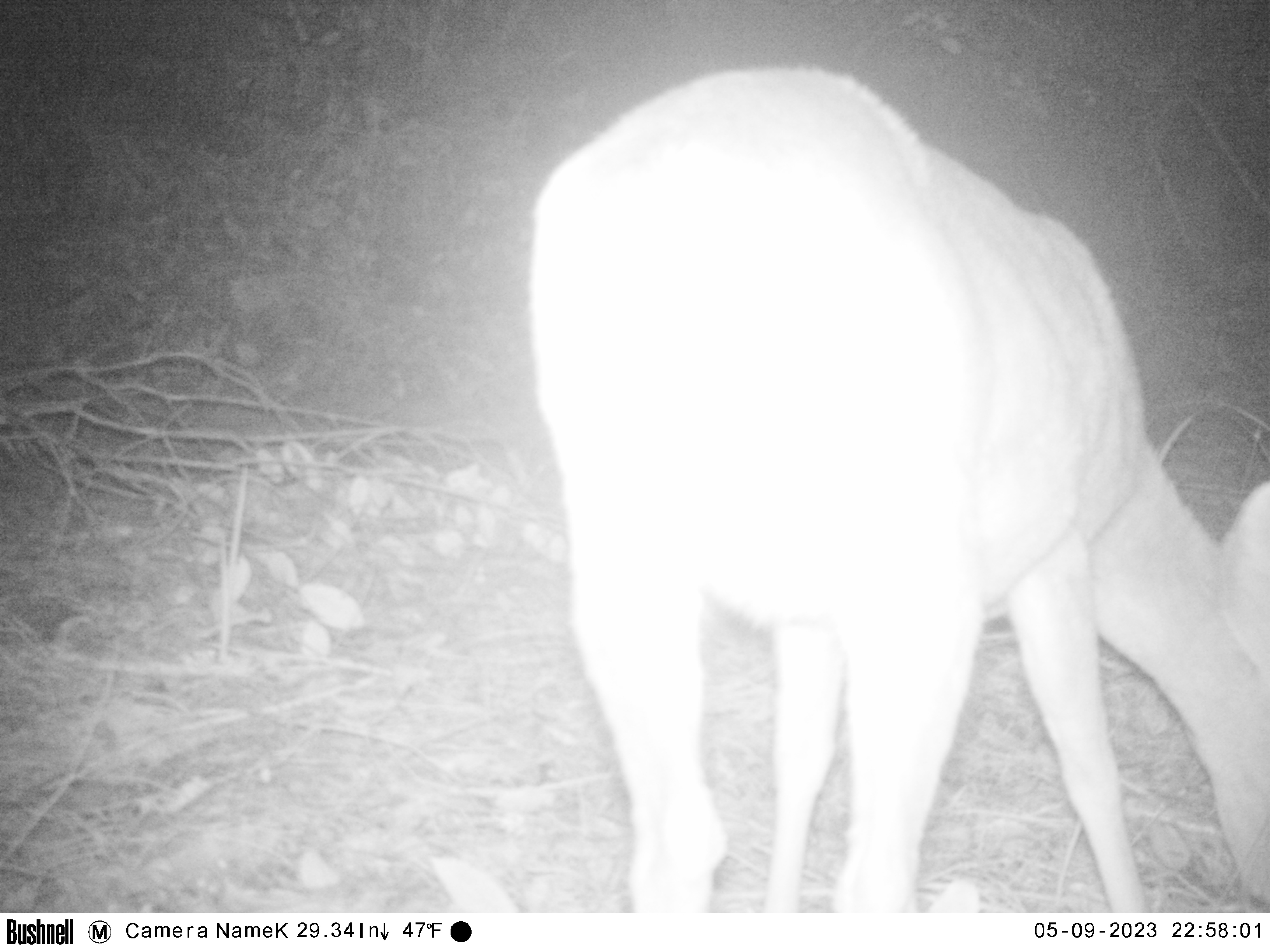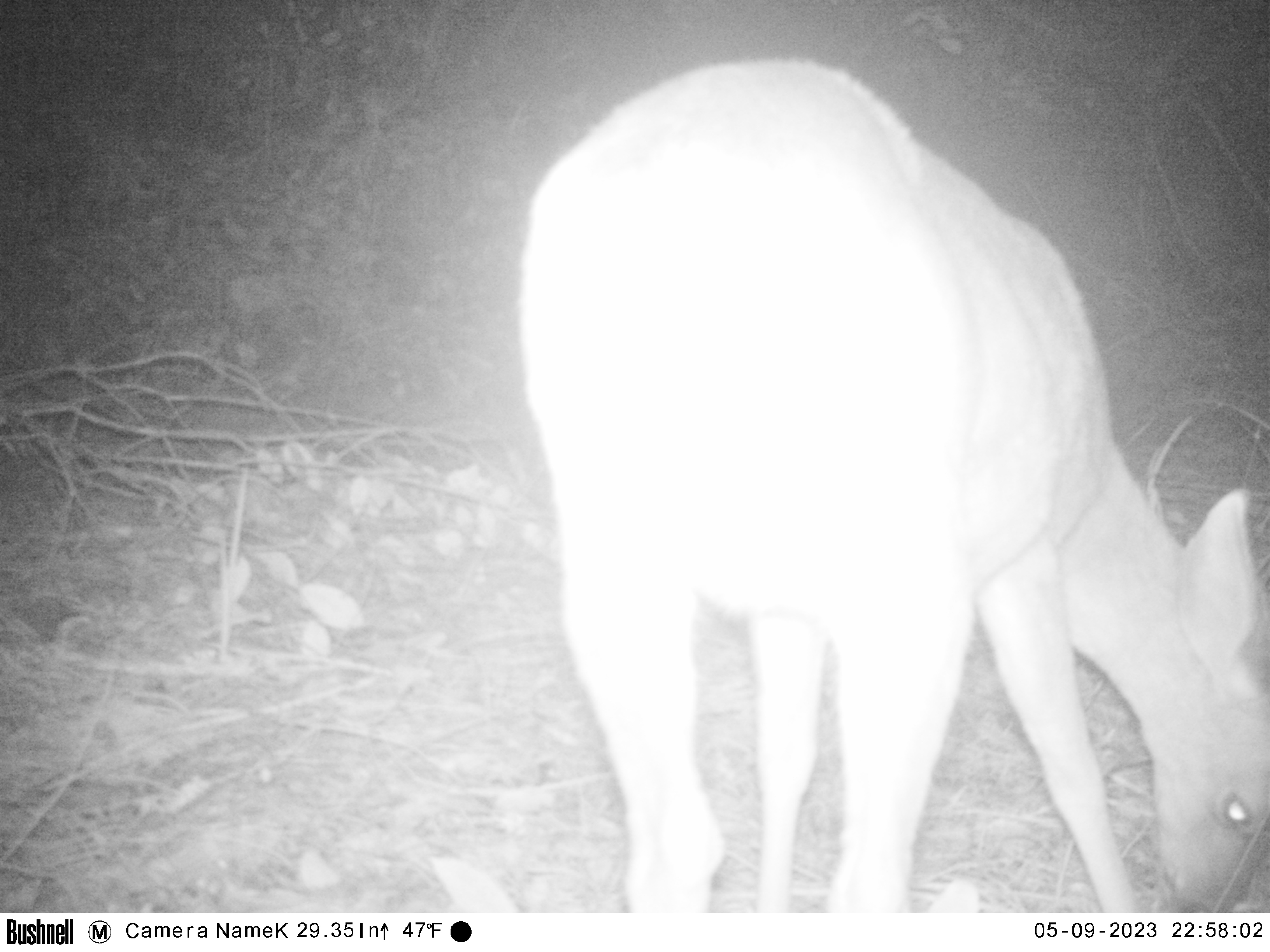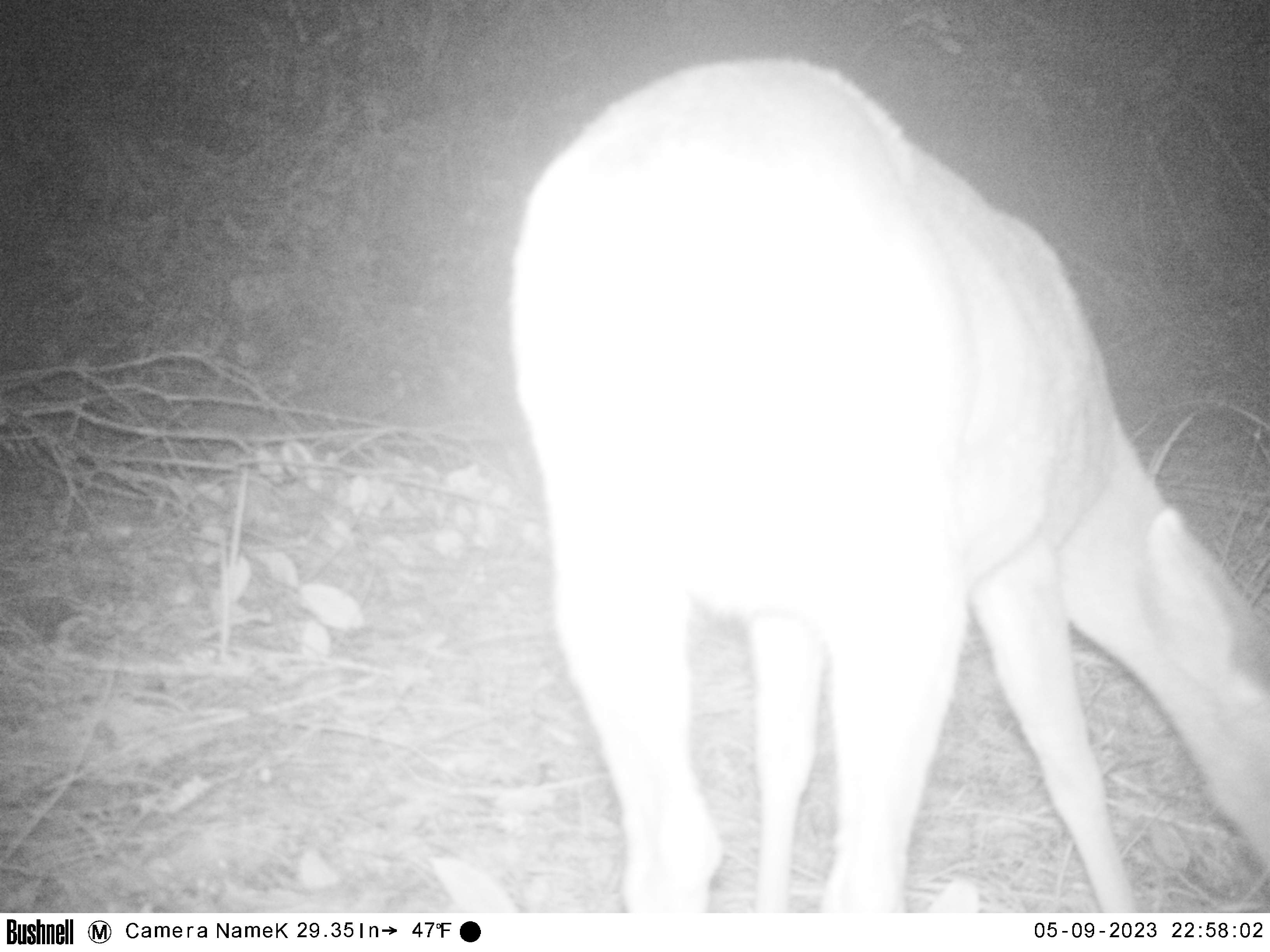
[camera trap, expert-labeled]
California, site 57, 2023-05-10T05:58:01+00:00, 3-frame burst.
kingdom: Animalia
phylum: Chordata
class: Mammalia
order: Artiodactyla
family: Cervidae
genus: Odocoileus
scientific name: Odocoileus hemionus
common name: mule deer